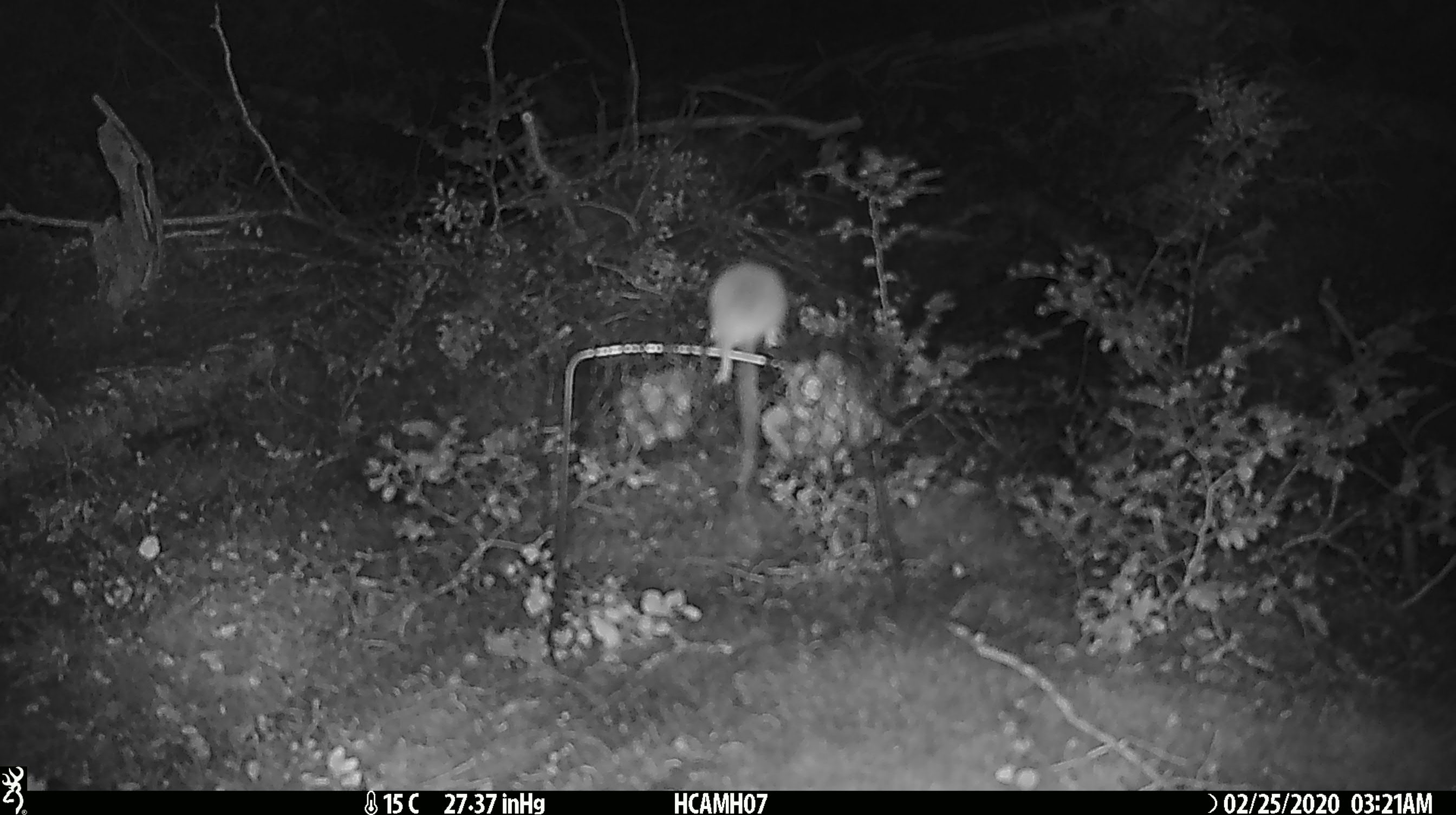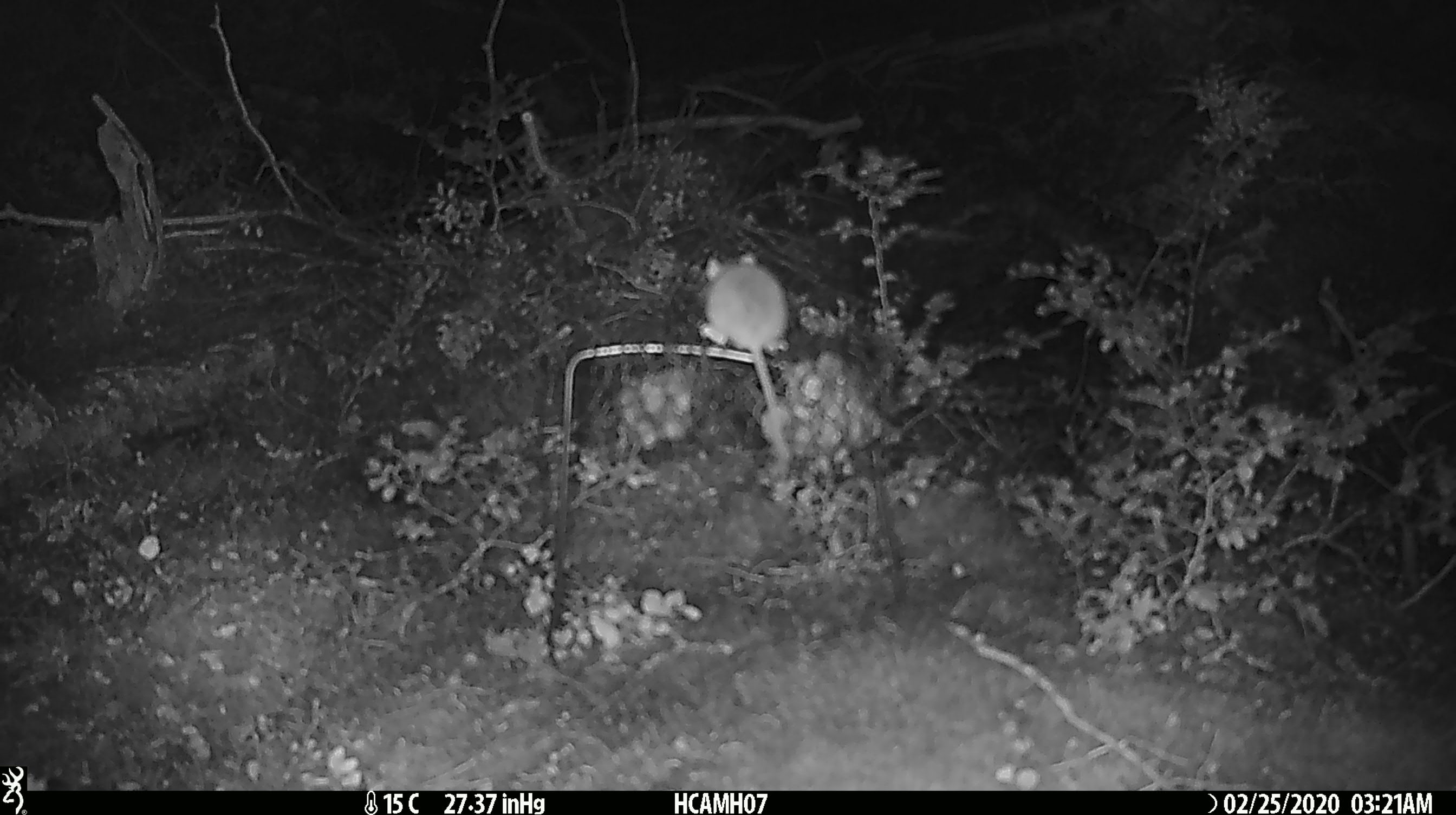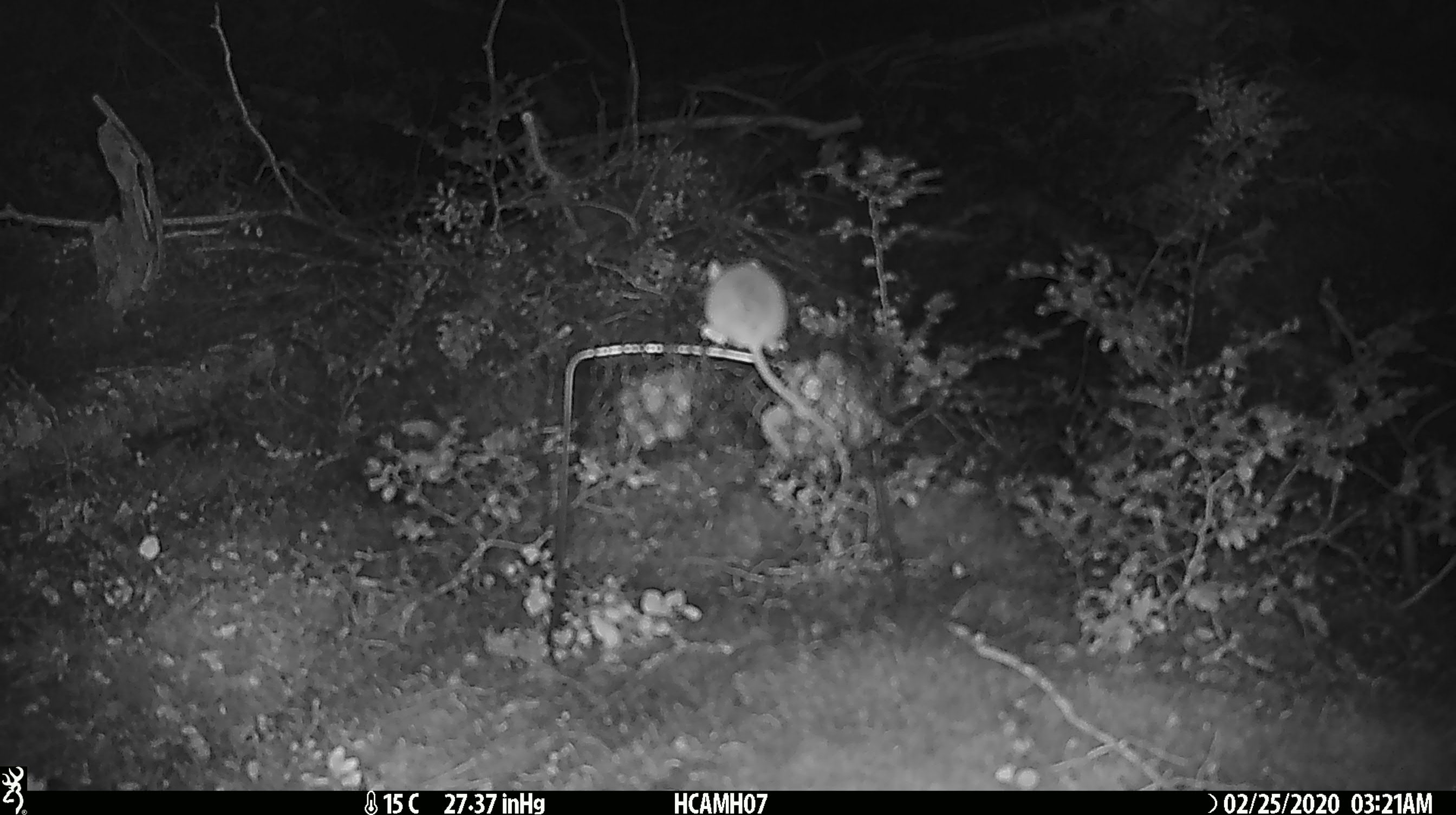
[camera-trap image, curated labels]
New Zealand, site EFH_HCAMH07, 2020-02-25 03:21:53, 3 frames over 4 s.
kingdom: Animalia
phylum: Chordata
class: Mammalia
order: Rodentia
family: Muridae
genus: Mus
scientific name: Mus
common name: mouse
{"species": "mouse (Mus)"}